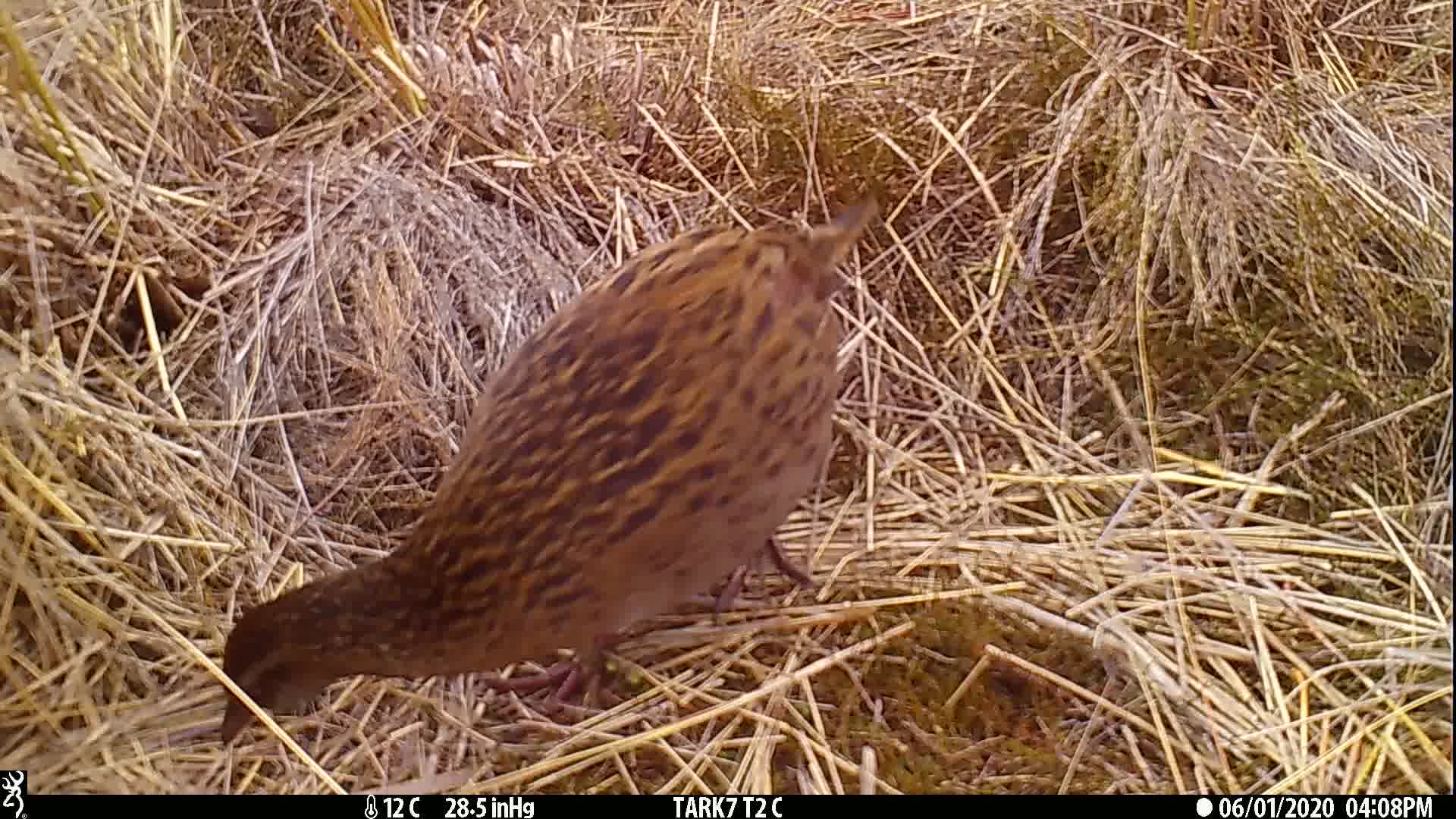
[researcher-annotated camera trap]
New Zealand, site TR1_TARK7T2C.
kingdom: Animalia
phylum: Chordata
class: Aves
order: Gruiformes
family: Rallidae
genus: Gallirallus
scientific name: Gallirallus australis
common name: weka